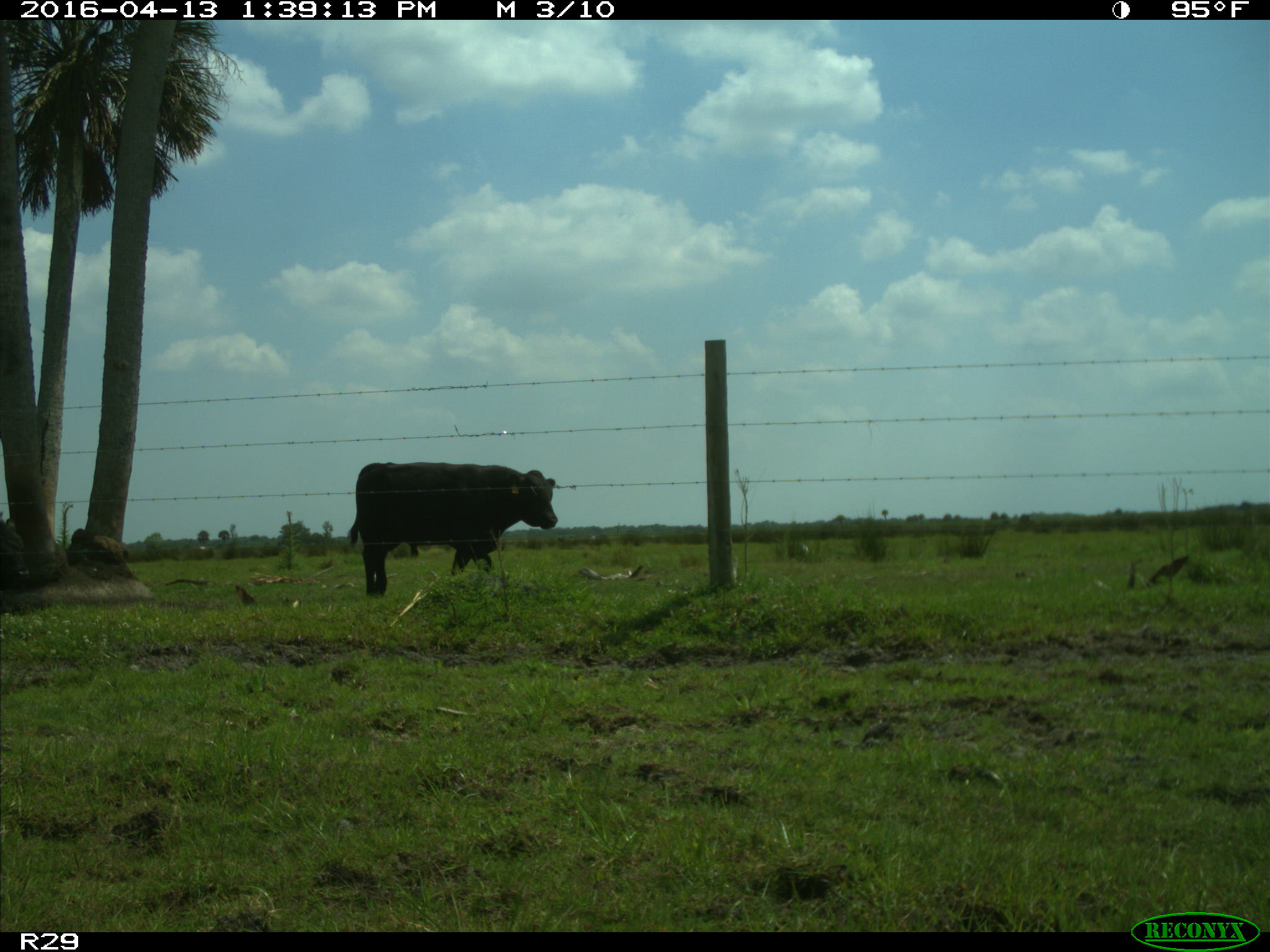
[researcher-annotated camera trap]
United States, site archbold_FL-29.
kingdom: Animalia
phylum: Chordata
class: Mammalia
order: Artiodactyla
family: Bovidae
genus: Bos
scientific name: Bos taurus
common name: domestic cow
Bos taurus (domestic cow).